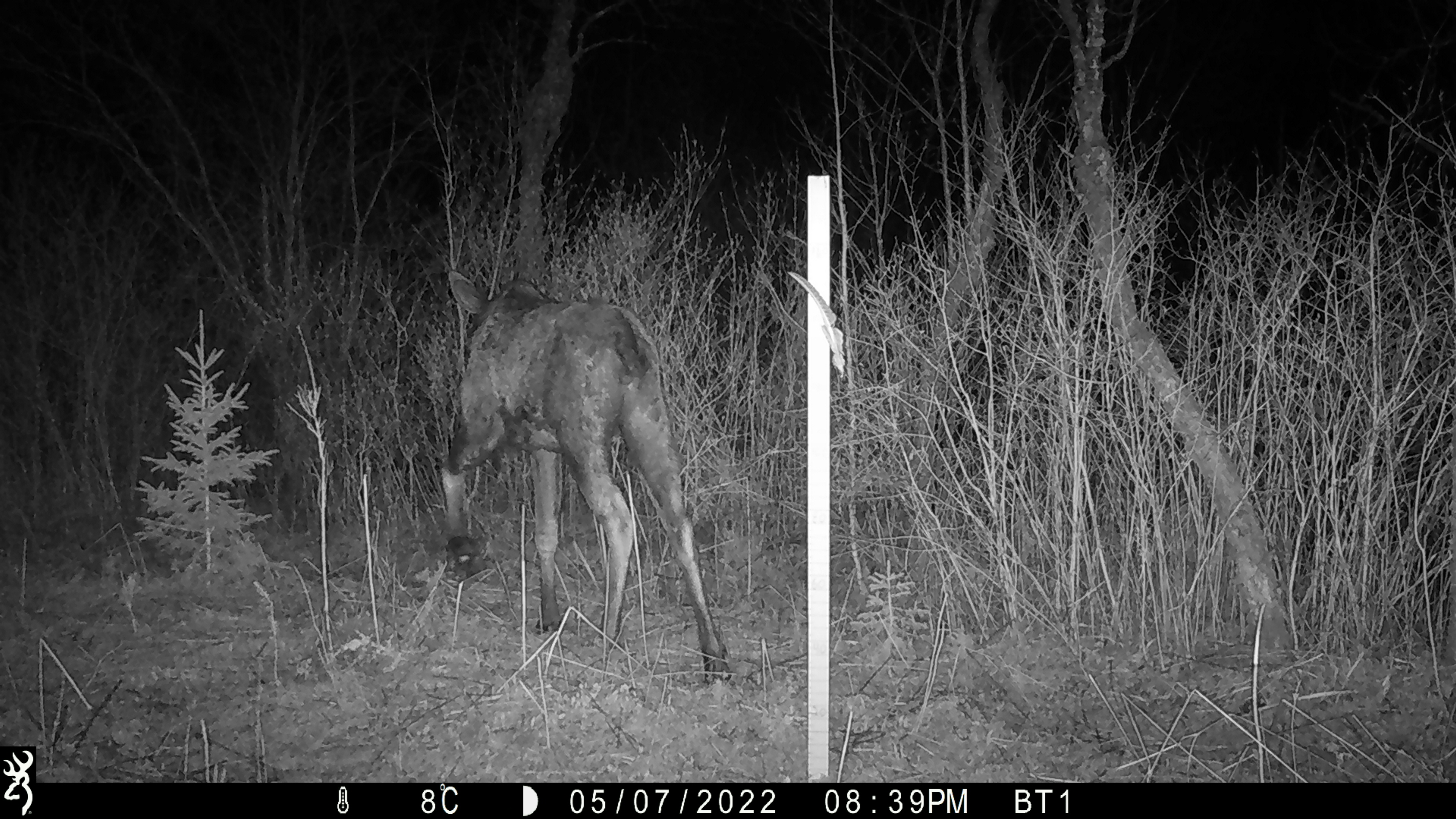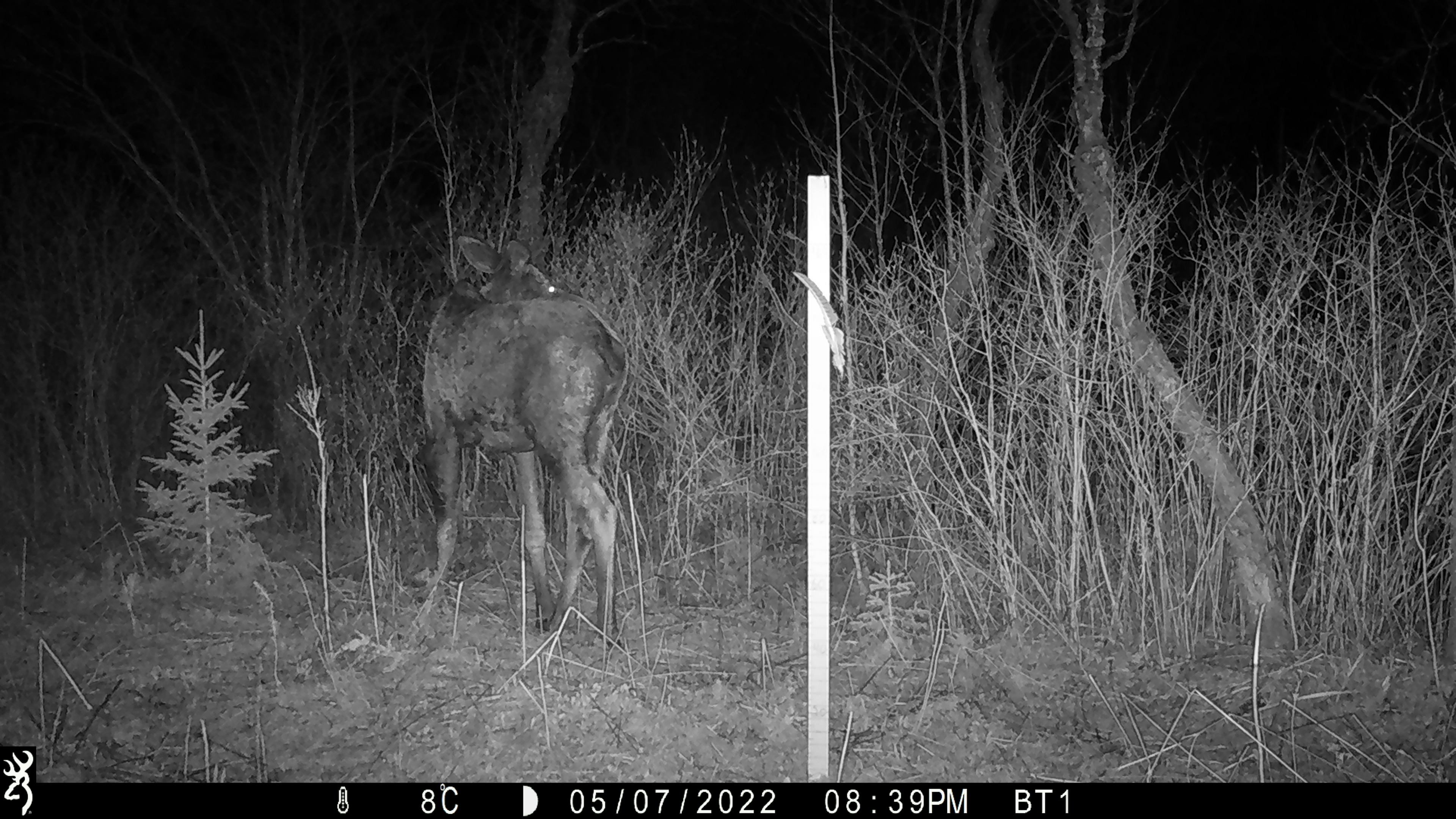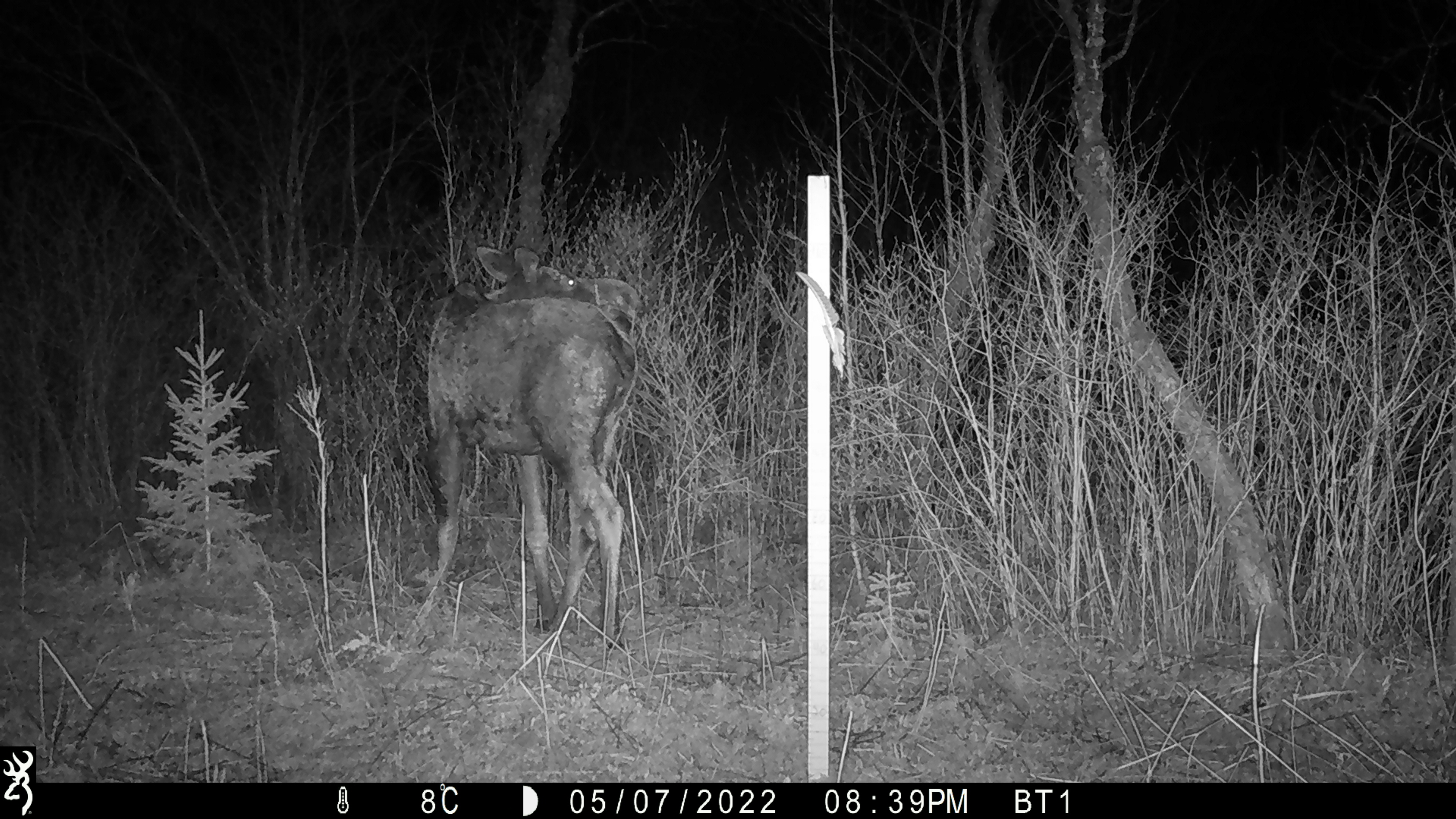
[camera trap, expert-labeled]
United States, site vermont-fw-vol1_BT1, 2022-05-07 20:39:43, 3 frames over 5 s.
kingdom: Animalia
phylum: Chordata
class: Mammalia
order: Artiodactyla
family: Cervidae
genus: Alces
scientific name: Alces alces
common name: moose